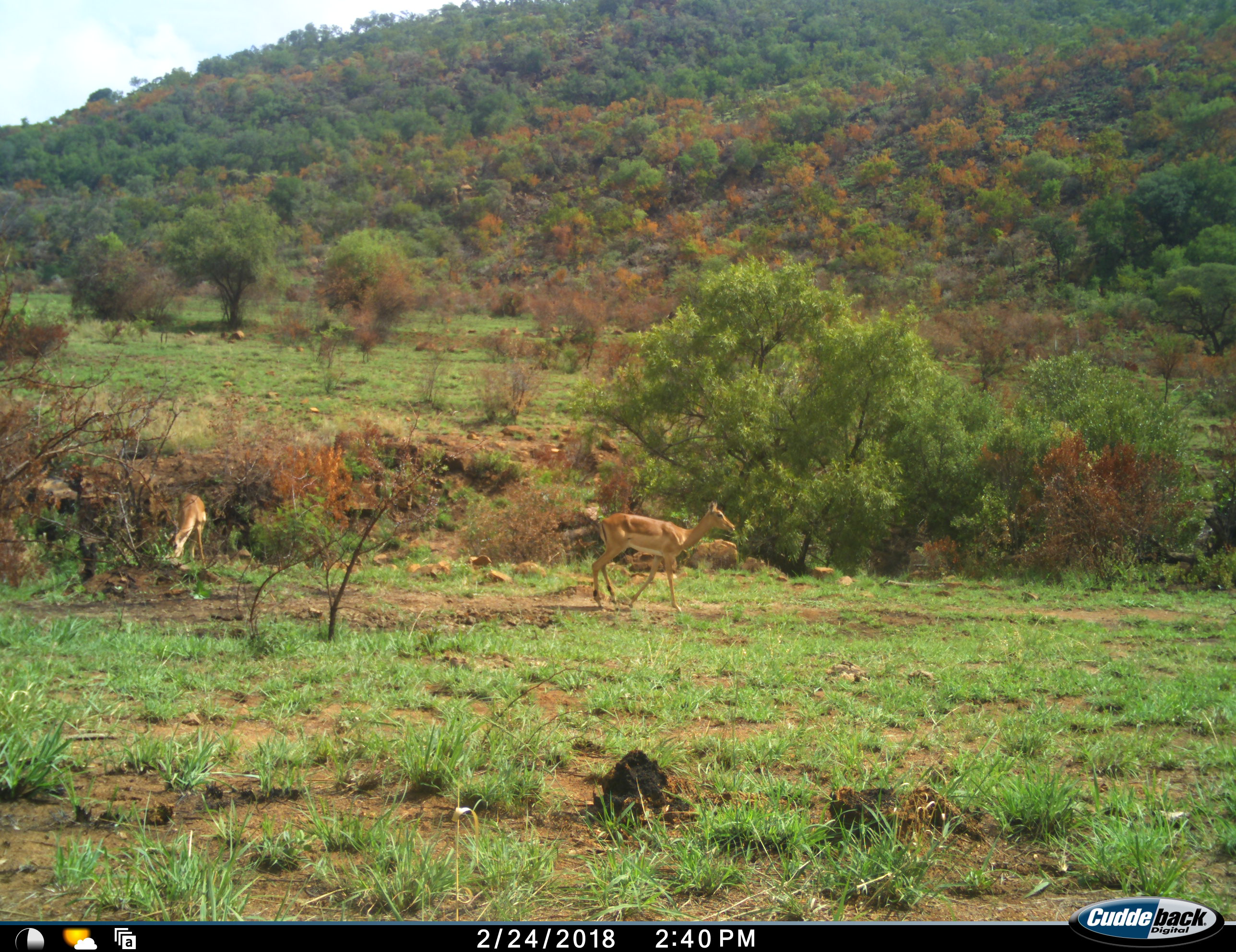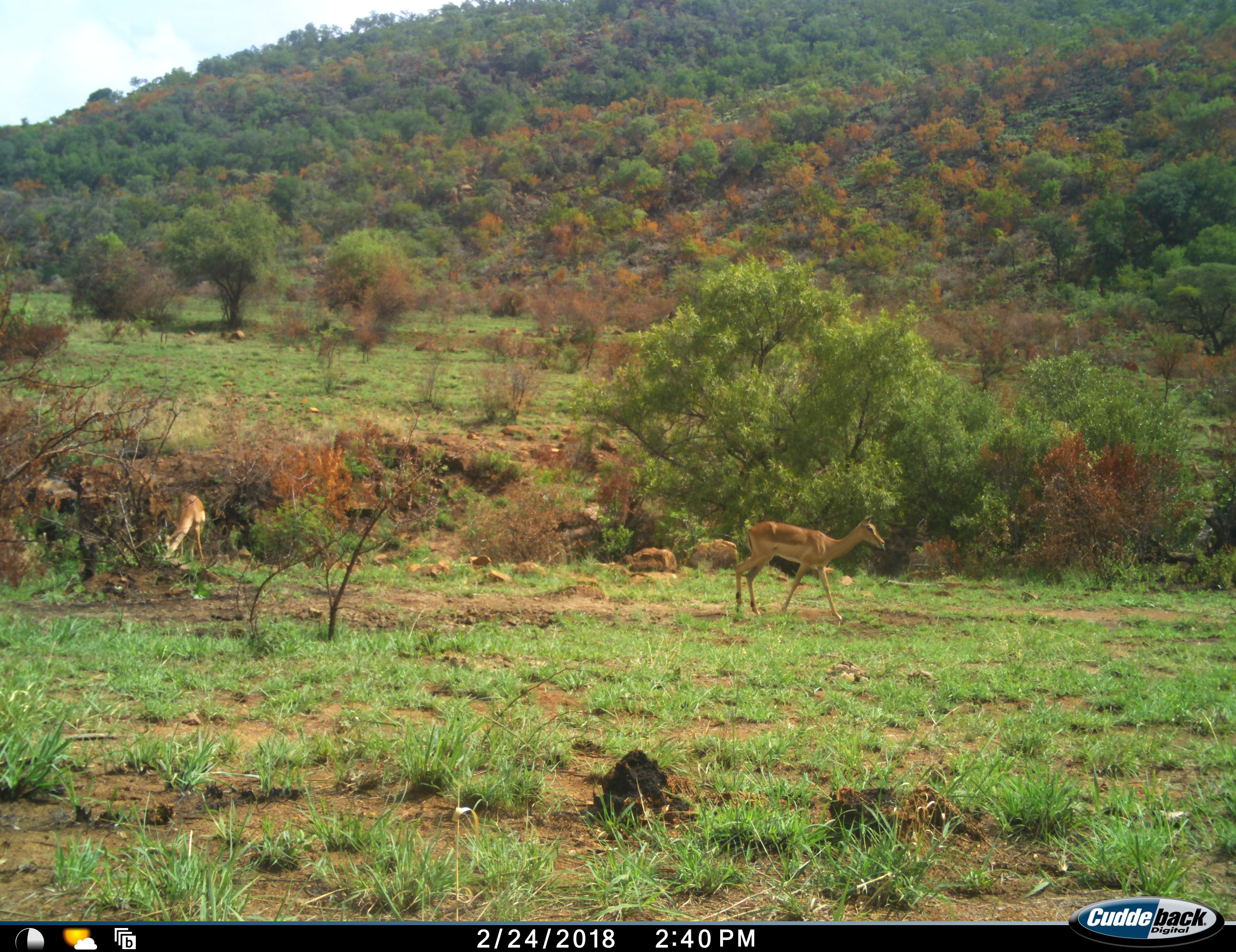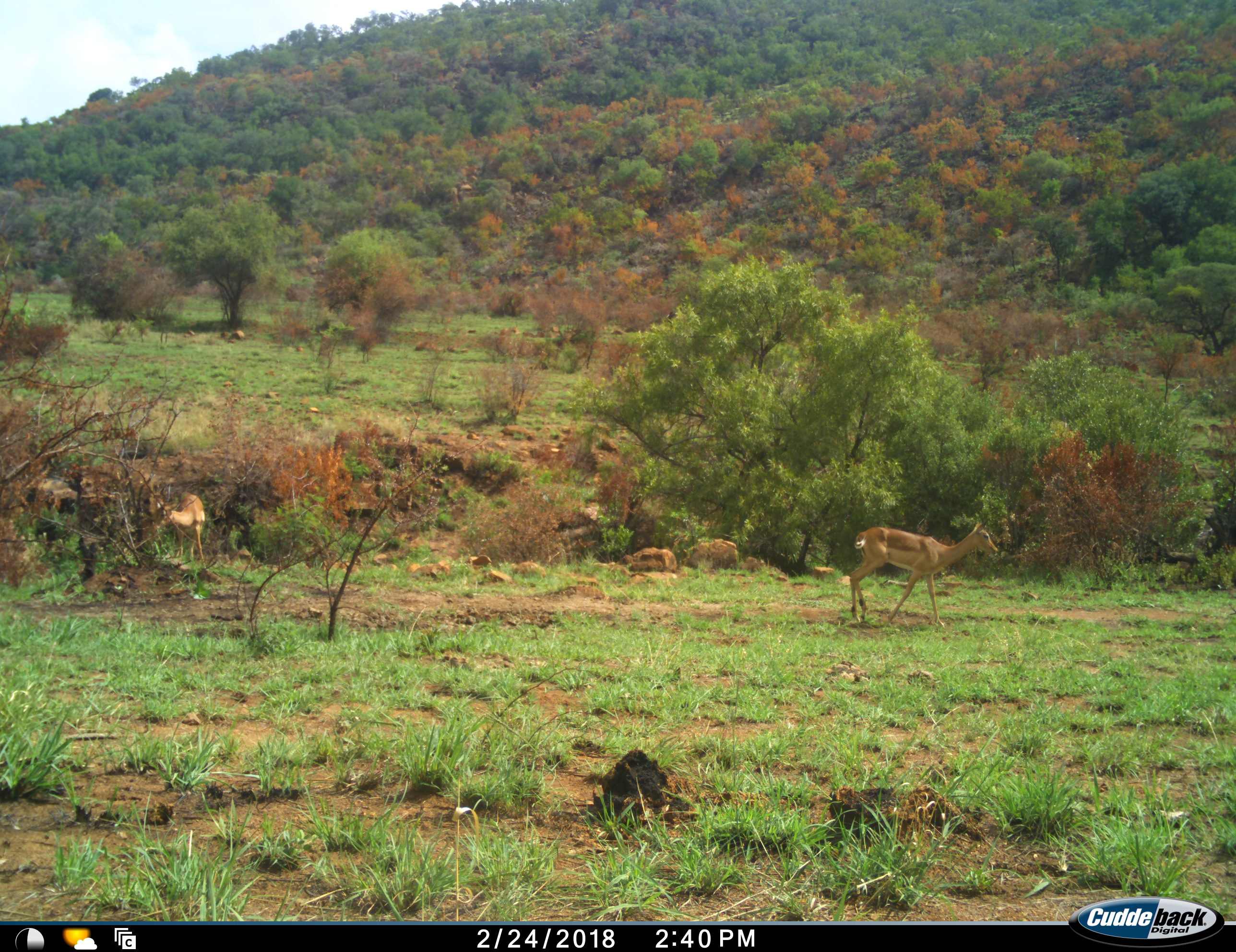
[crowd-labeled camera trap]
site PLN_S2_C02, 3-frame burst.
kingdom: Animalia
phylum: Chordata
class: Mammalia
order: Artiodactyla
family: Bovidae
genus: Aepyceros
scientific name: Aepyceros melampus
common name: impala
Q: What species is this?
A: Impala (Aepyceros melampus).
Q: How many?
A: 2.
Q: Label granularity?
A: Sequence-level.